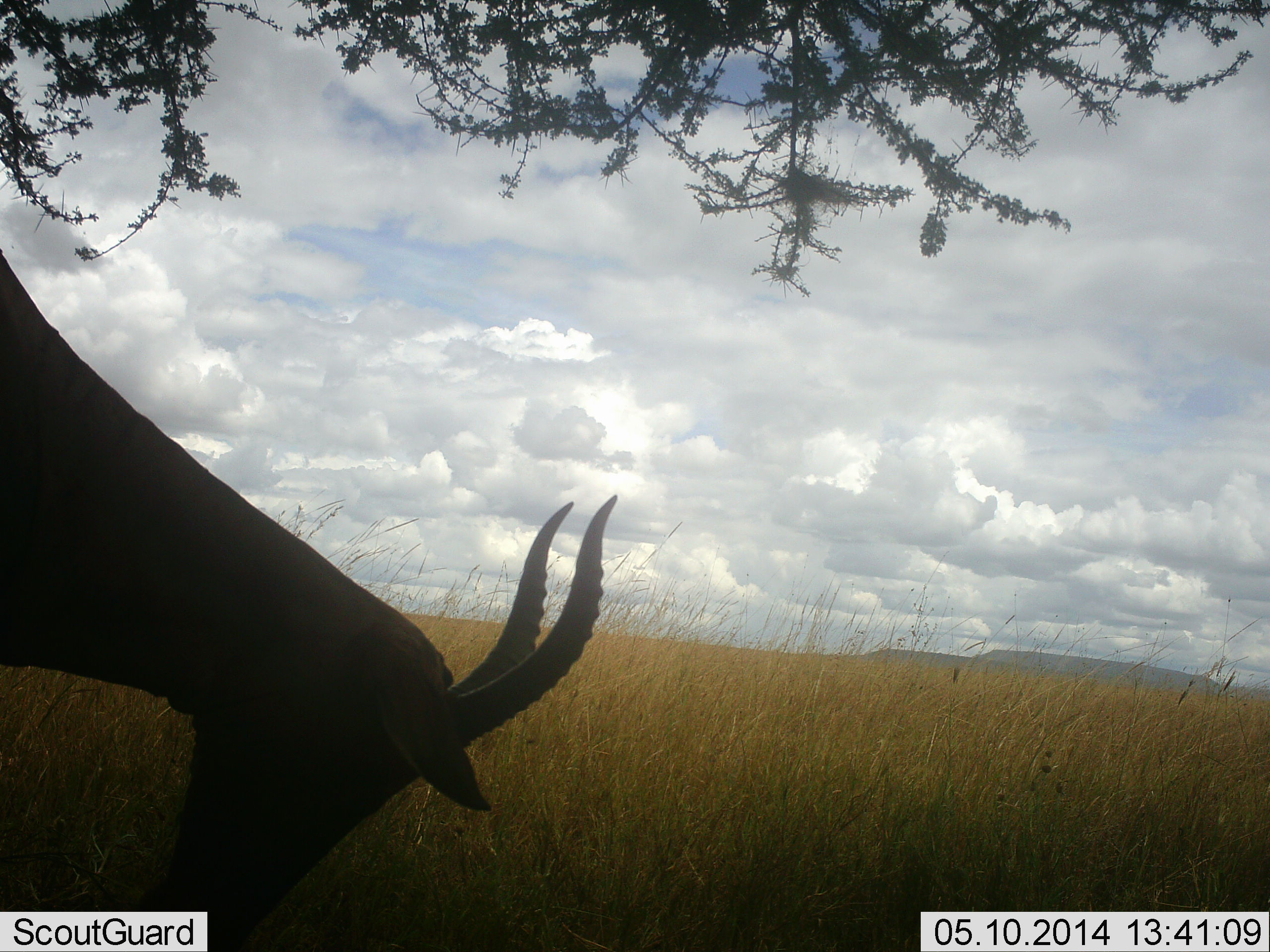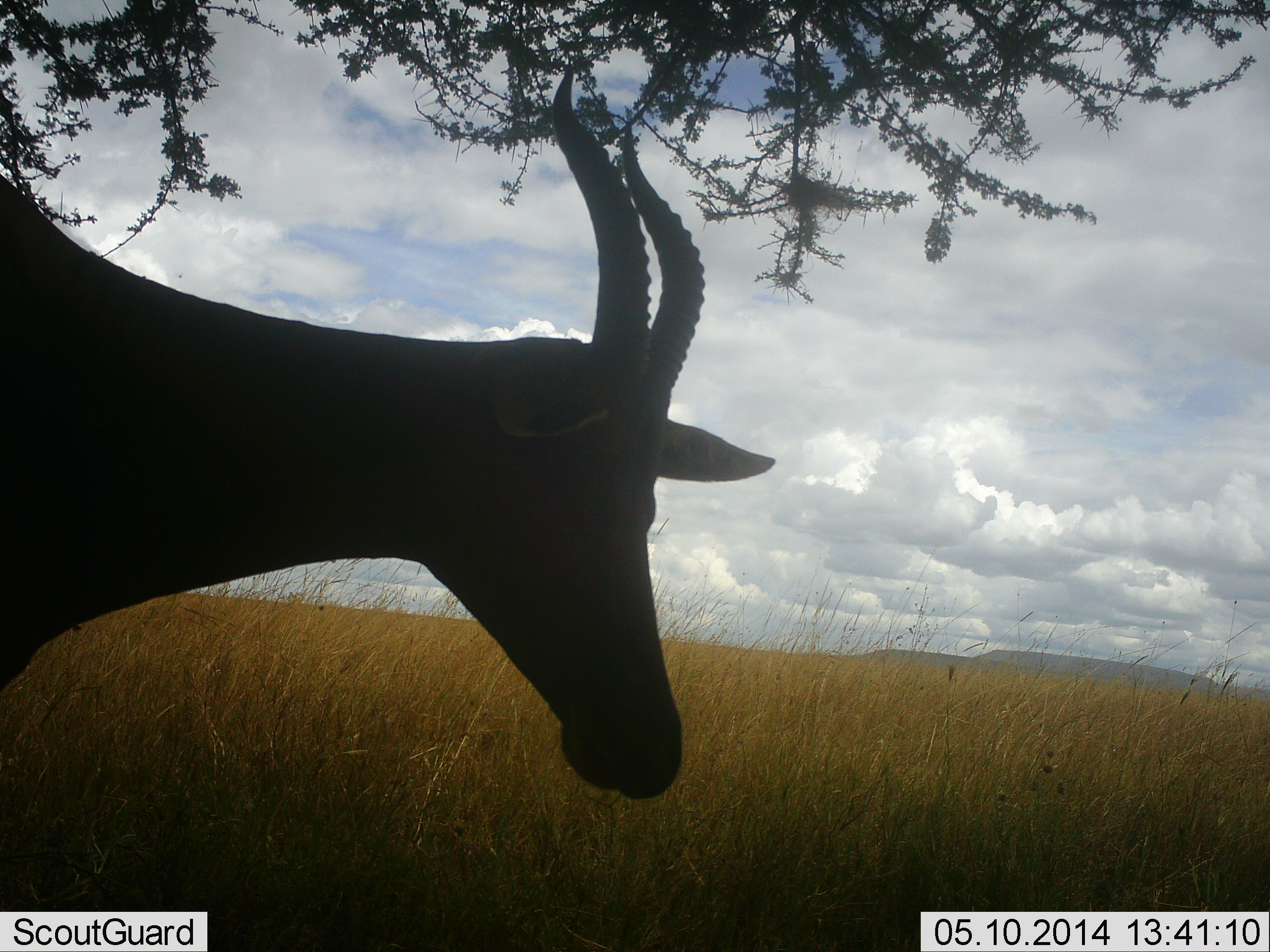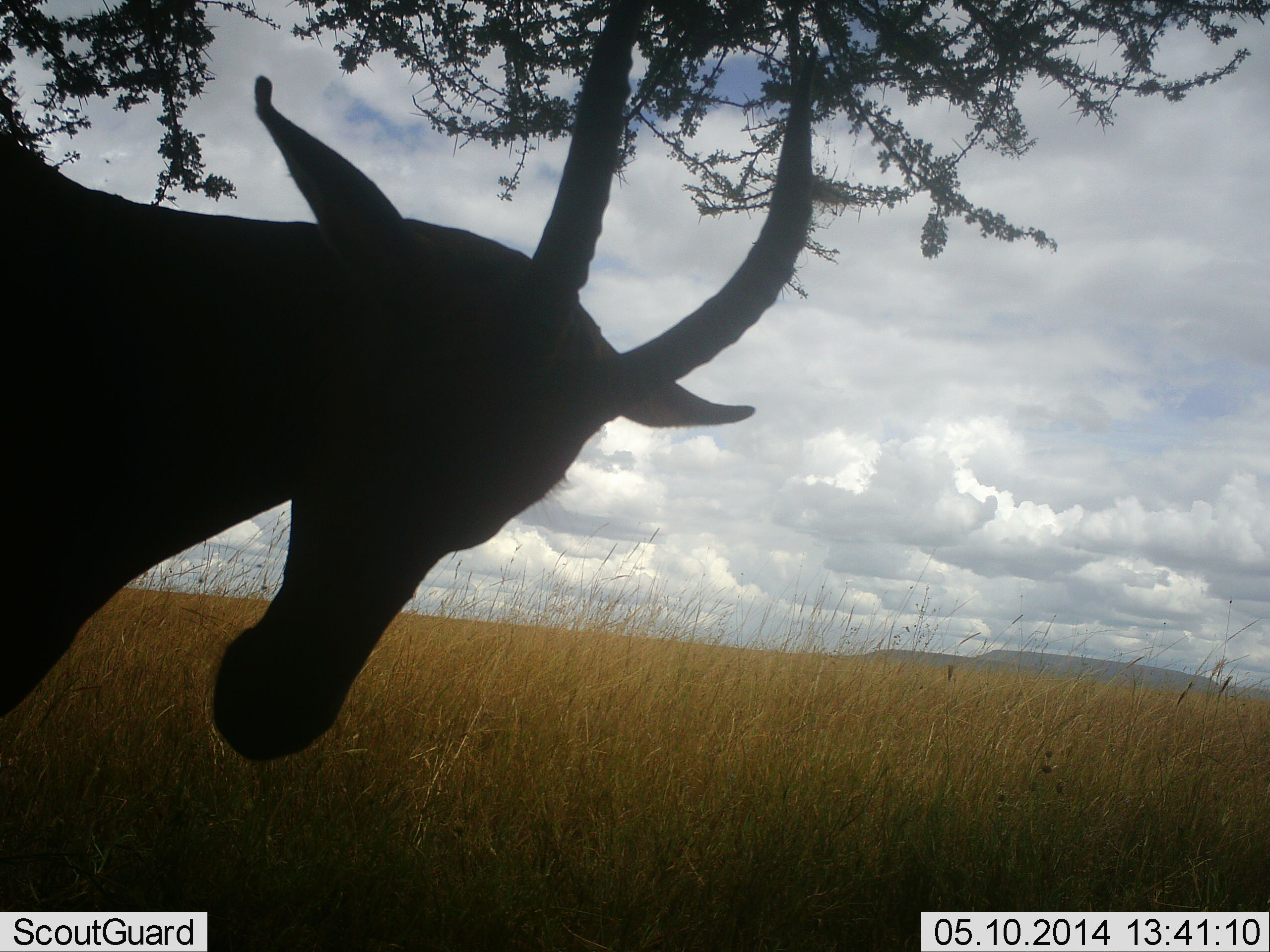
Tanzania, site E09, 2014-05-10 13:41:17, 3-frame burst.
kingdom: Animalia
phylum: Chordata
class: Mammalia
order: Artiodactyla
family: Bovidae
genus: Damaliscus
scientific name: Damaliscus lunatus jimela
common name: topi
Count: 1.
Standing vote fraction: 80%.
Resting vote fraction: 0%.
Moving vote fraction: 10%.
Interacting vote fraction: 0%.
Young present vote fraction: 0%.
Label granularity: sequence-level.